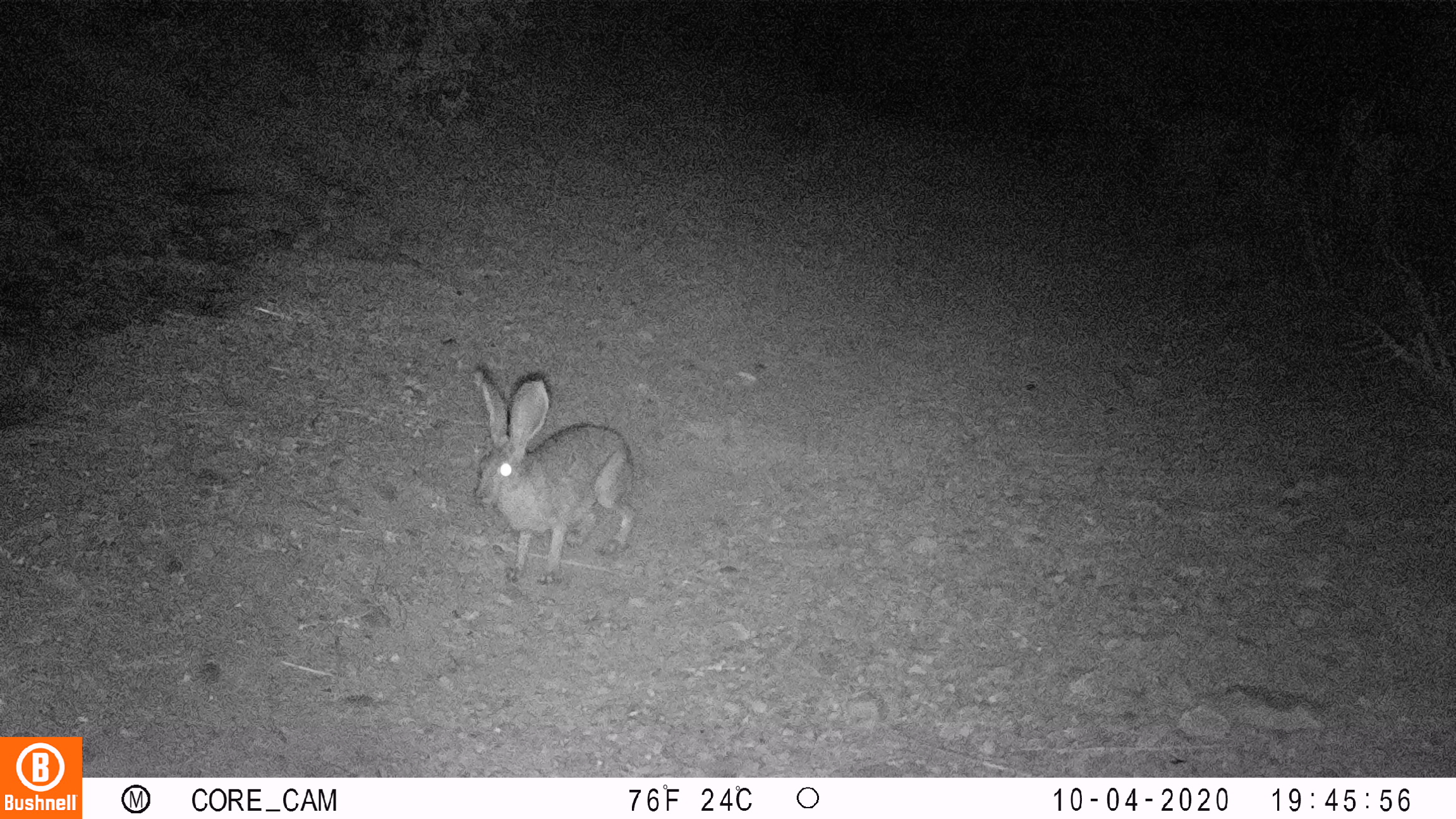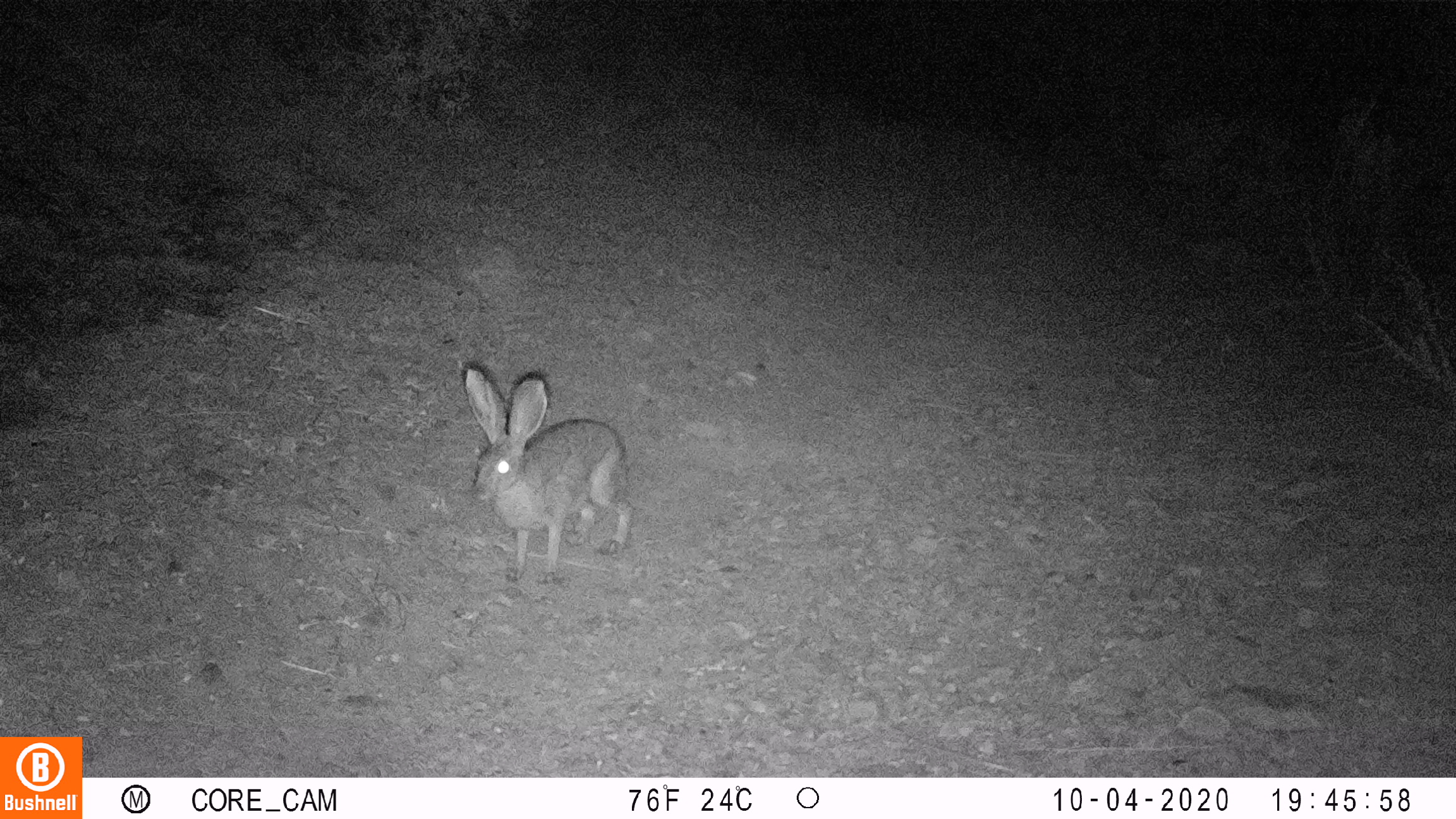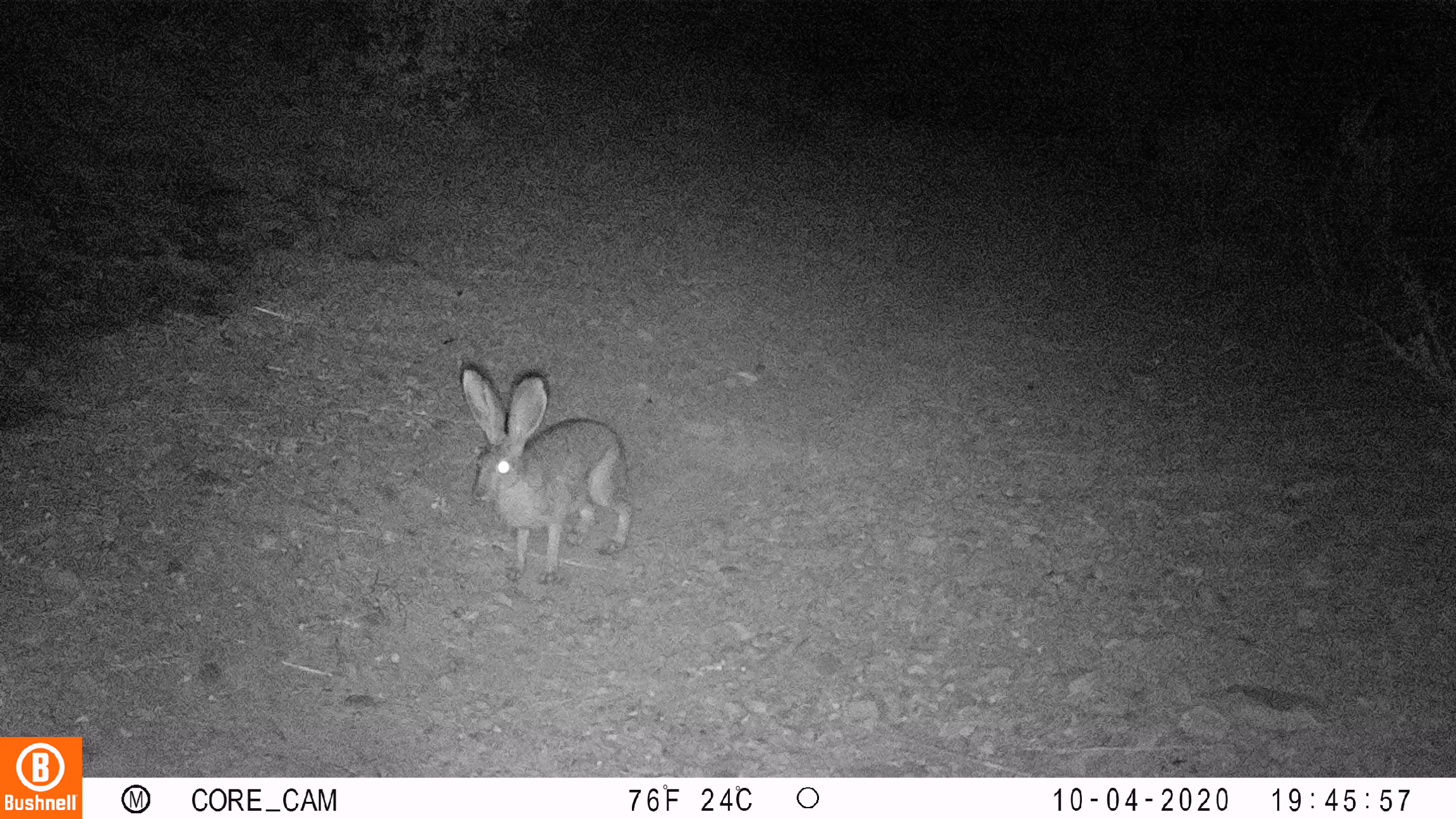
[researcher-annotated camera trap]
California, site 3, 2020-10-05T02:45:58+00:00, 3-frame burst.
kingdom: Animalia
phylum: Chordata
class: Mammalia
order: Lagomorpha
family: Leporidae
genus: Lepus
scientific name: Lepus californicus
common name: black-tailed jackrabbit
Black-tailed jackrabbit (Lepus californicus).